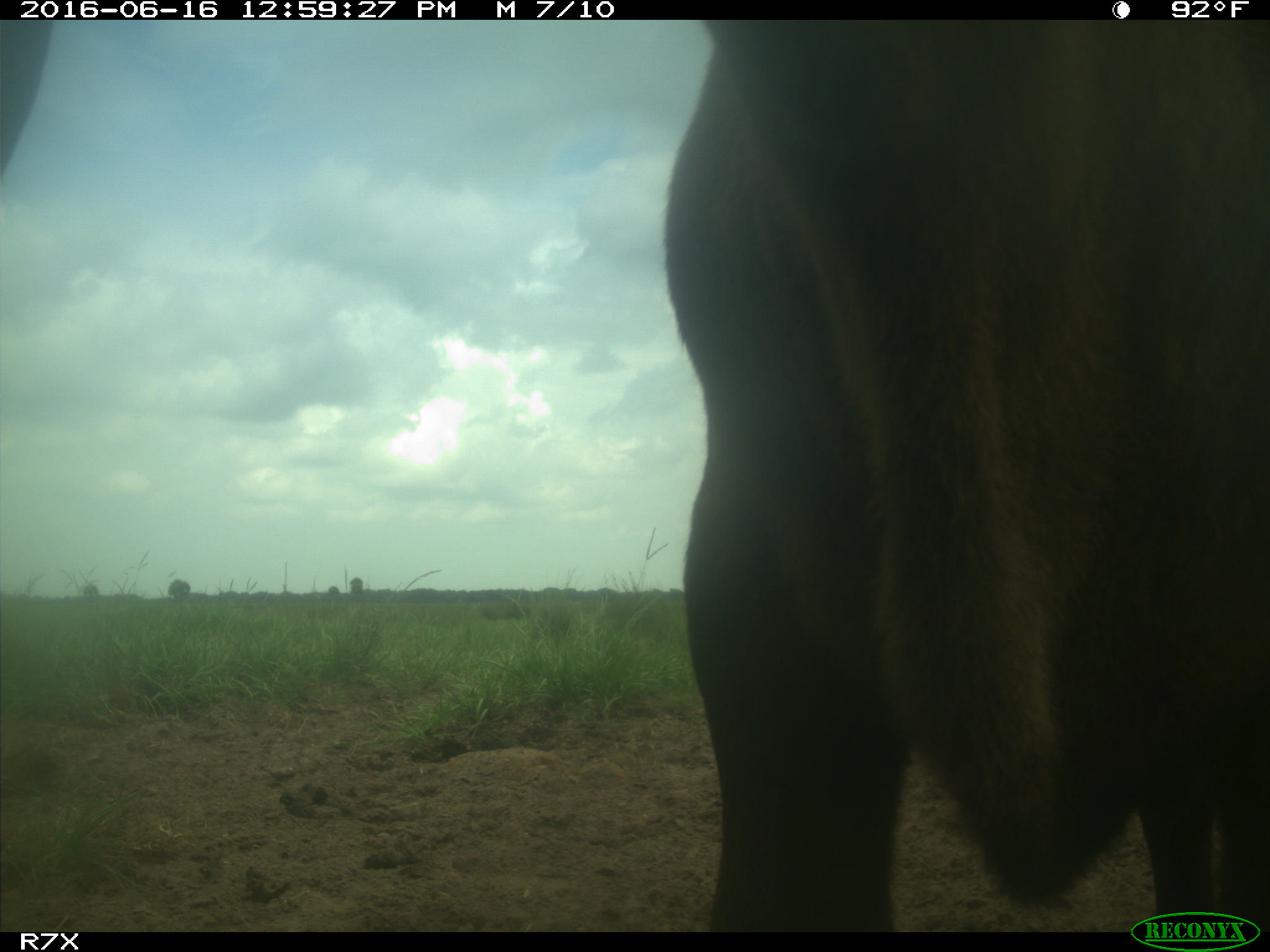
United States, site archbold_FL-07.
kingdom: Animalia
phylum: Chordata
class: Mammalia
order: Artiodactyla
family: Bovidae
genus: Bos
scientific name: Bos taurus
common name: domestic cow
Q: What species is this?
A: Bos taurus (domestic cow).